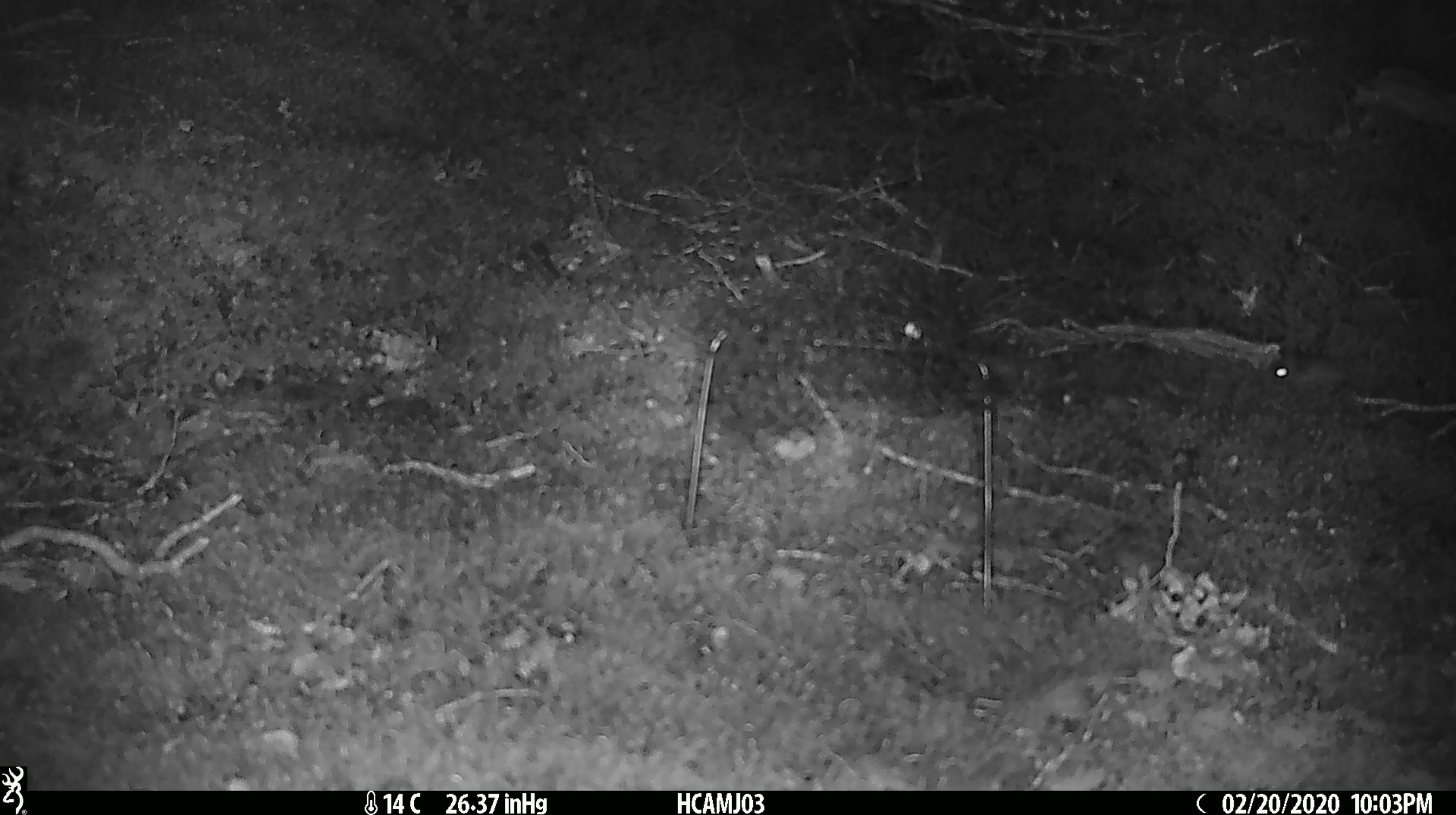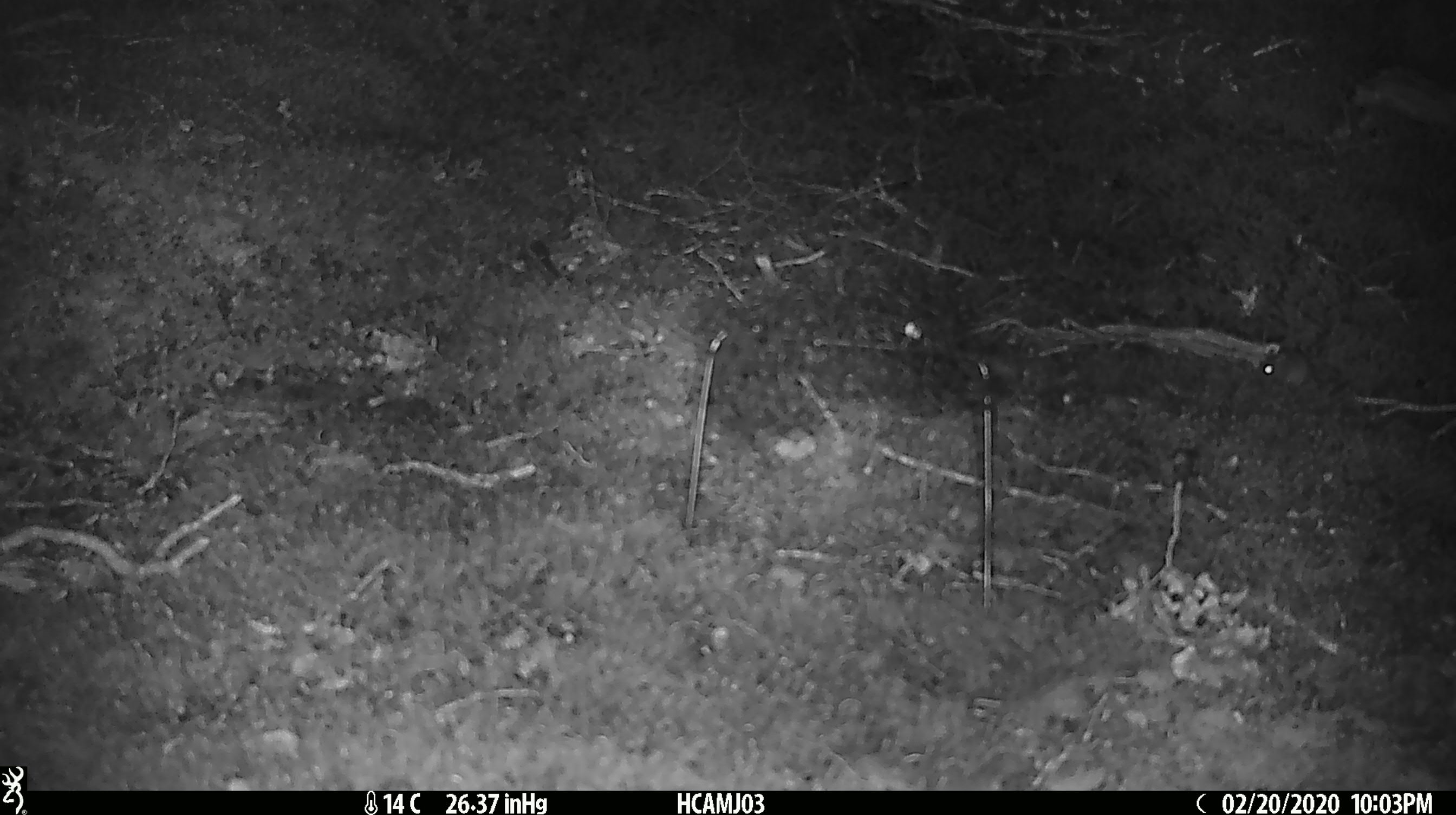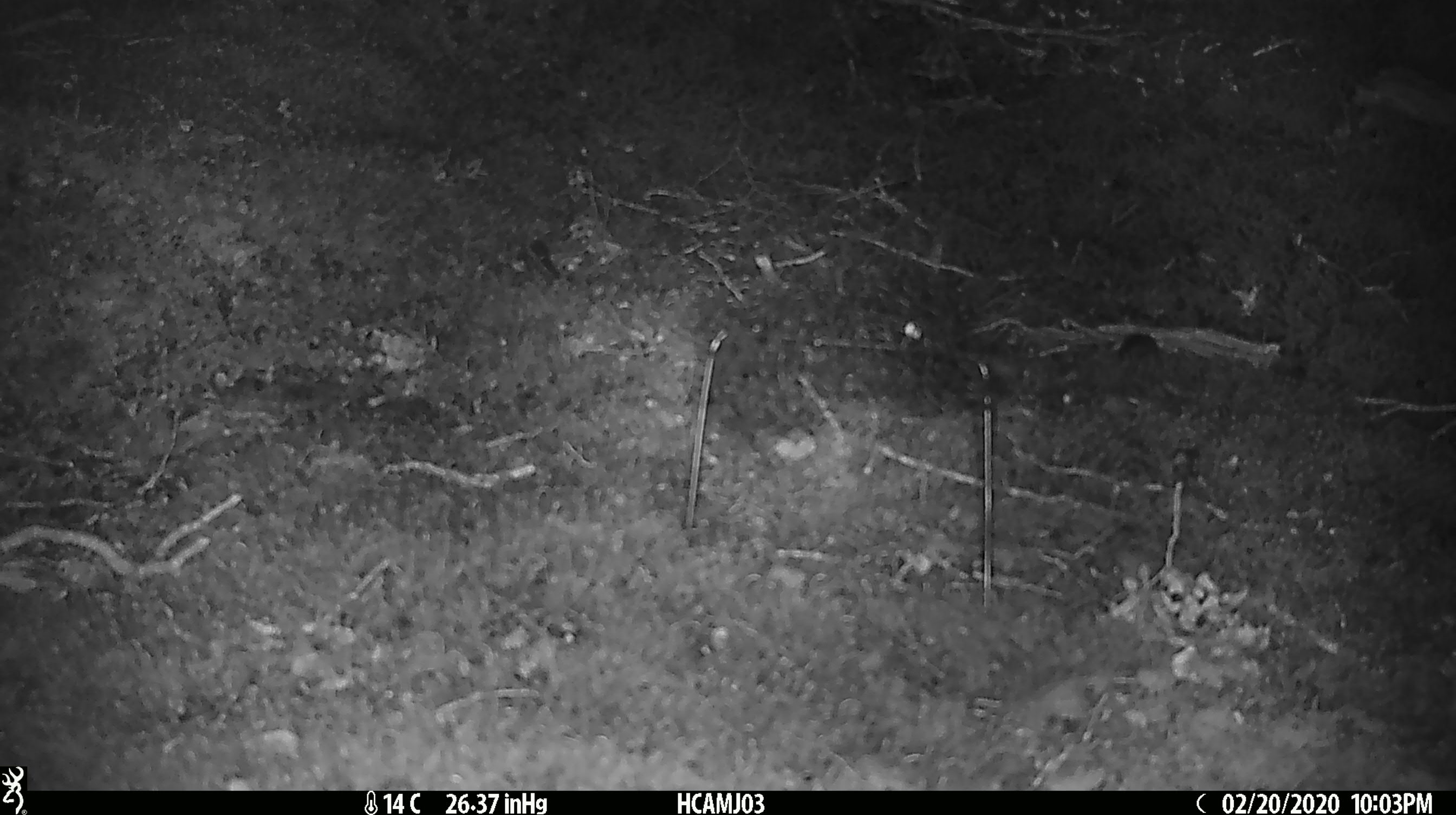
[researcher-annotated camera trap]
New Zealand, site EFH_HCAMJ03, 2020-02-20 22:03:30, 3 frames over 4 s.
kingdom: Animalia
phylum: Chordata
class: Mammalia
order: Rodentia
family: Muridae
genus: Mus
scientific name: Mus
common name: mouse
Mouse (Mus).